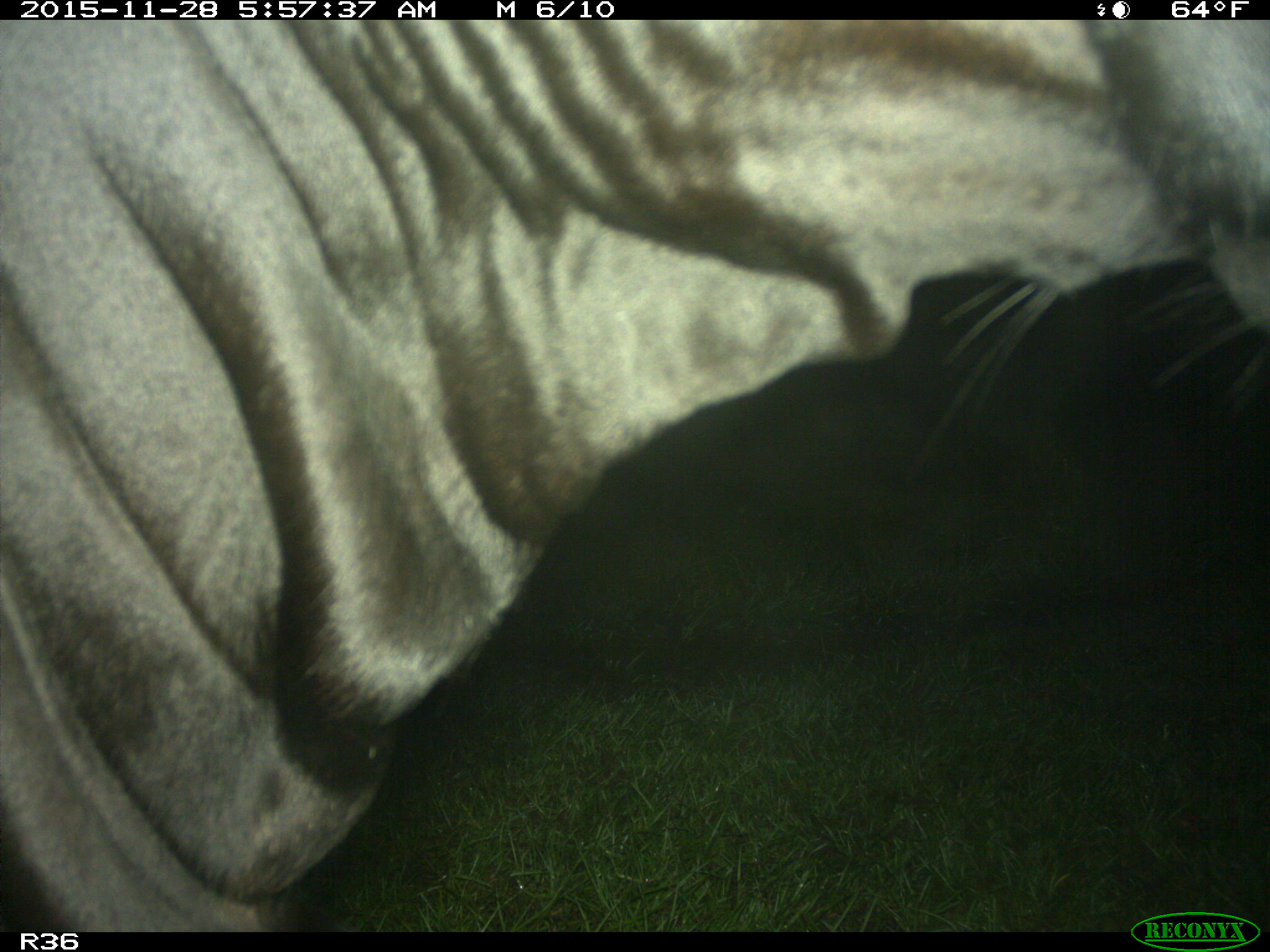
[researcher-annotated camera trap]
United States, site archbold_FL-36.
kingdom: Animalia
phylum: Chordata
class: Mammalia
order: Artiodactyla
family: Bovidae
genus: Bos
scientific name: Bos taurus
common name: domestic cow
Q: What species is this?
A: Bos taurus (domestic cow).